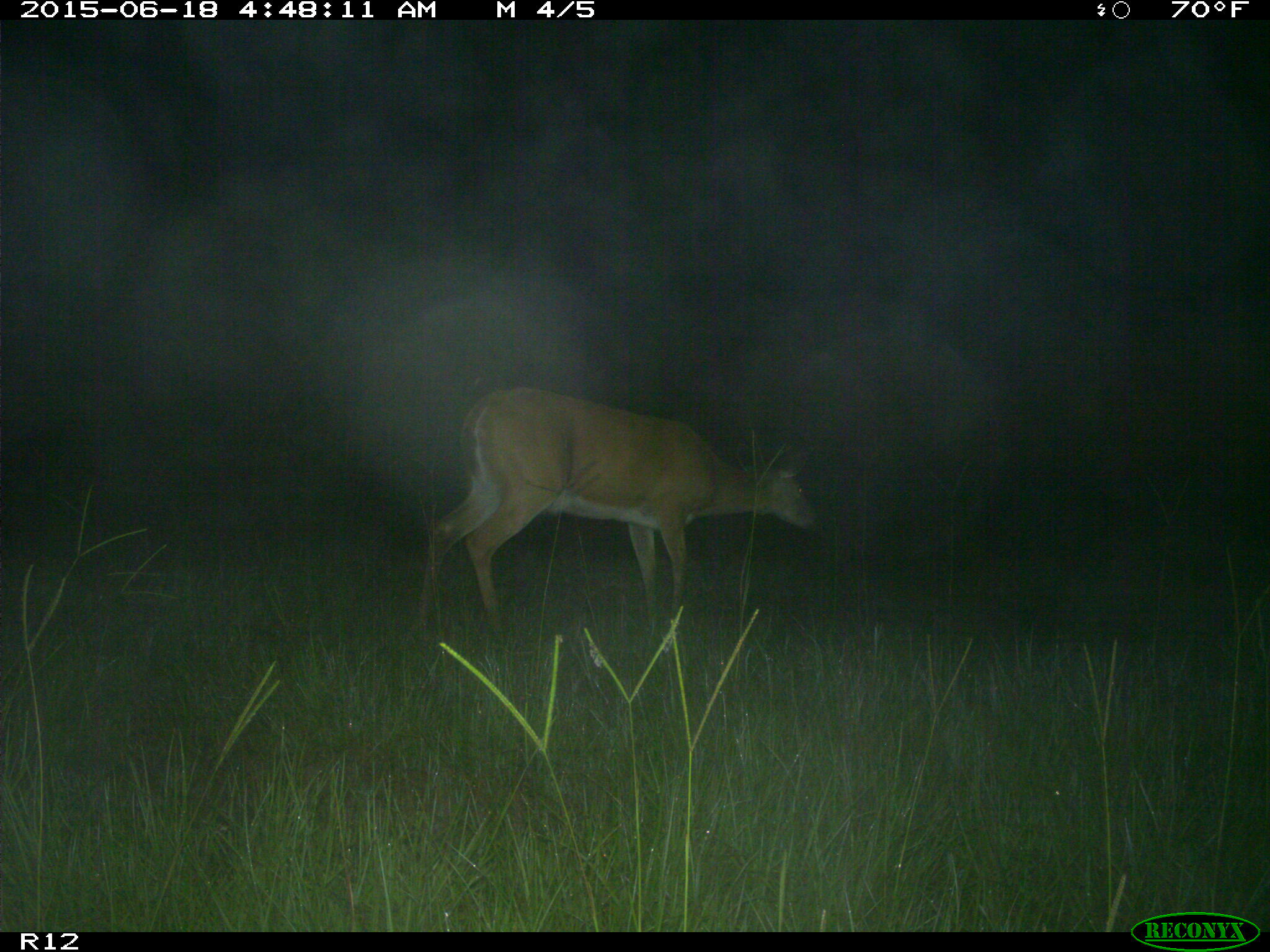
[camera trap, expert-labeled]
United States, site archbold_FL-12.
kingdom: Animalia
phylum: Chordata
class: Mammalia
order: Artiodactyla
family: Cervidae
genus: Odocoileus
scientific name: Odocoileus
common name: deer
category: unidentified deer